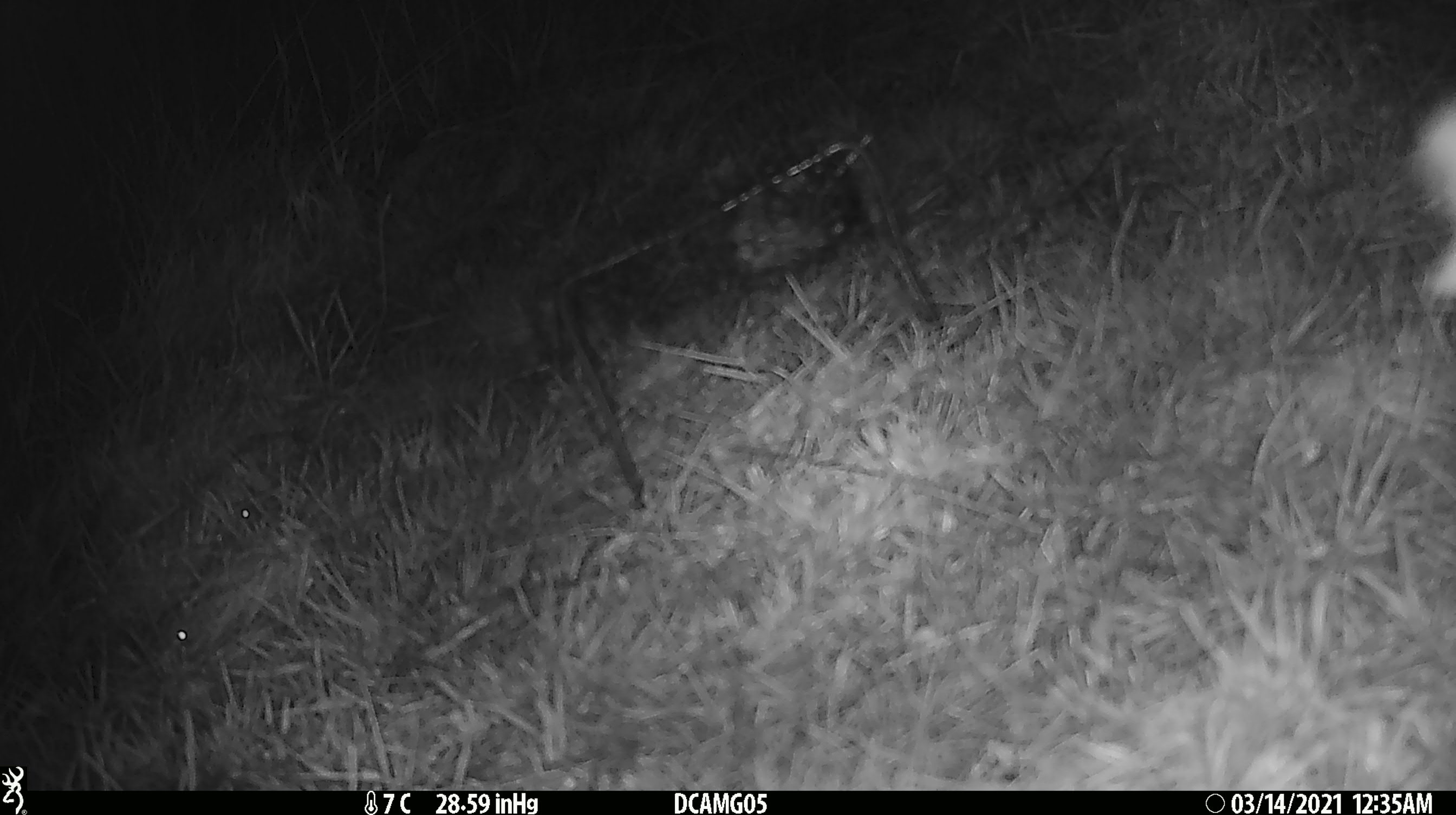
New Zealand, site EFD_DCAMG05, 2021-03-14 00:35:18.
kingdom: Animalia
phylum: Arthropoda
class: Insecta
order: Lepidoptera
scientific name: Lepidoptera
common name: moth